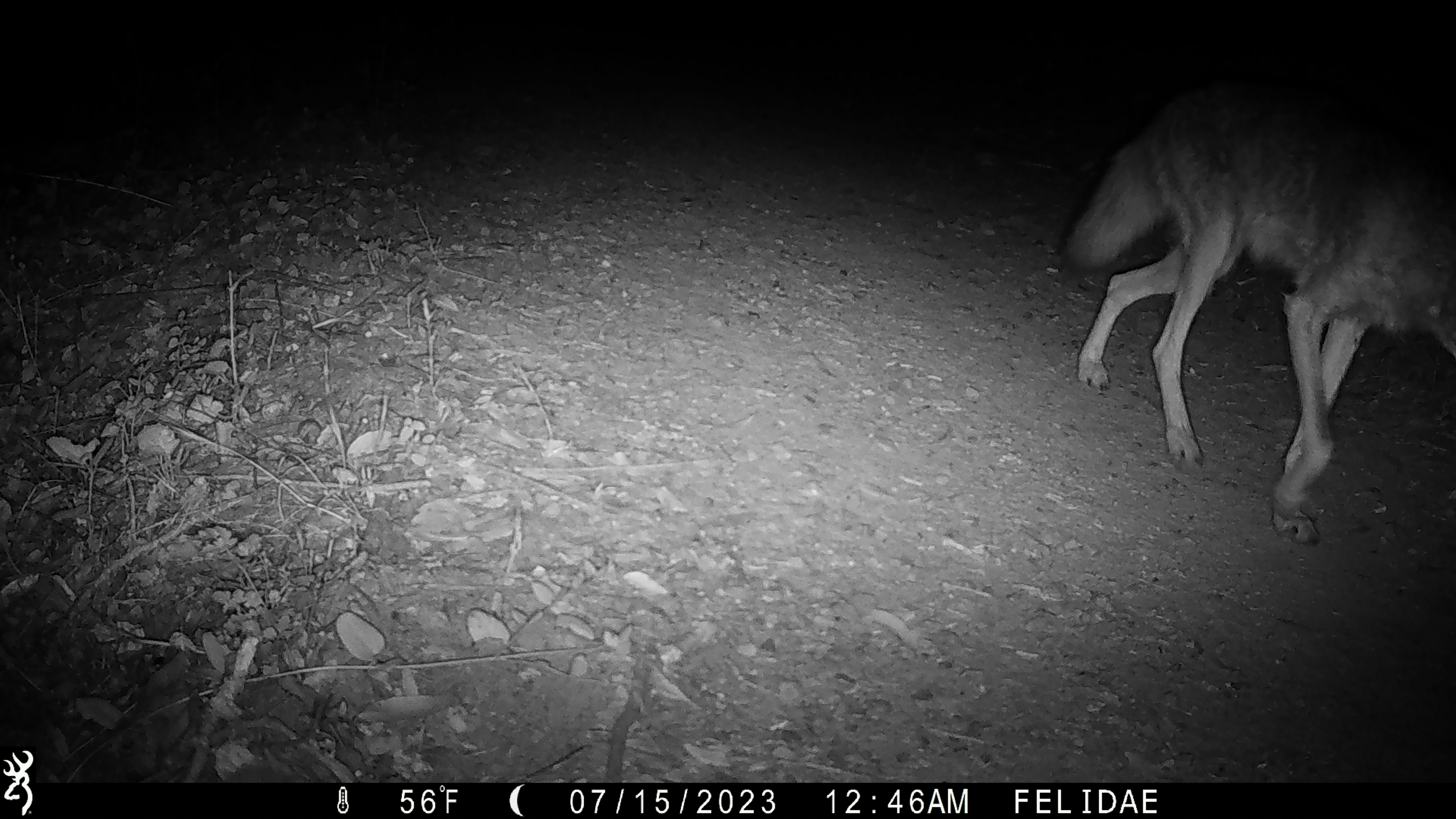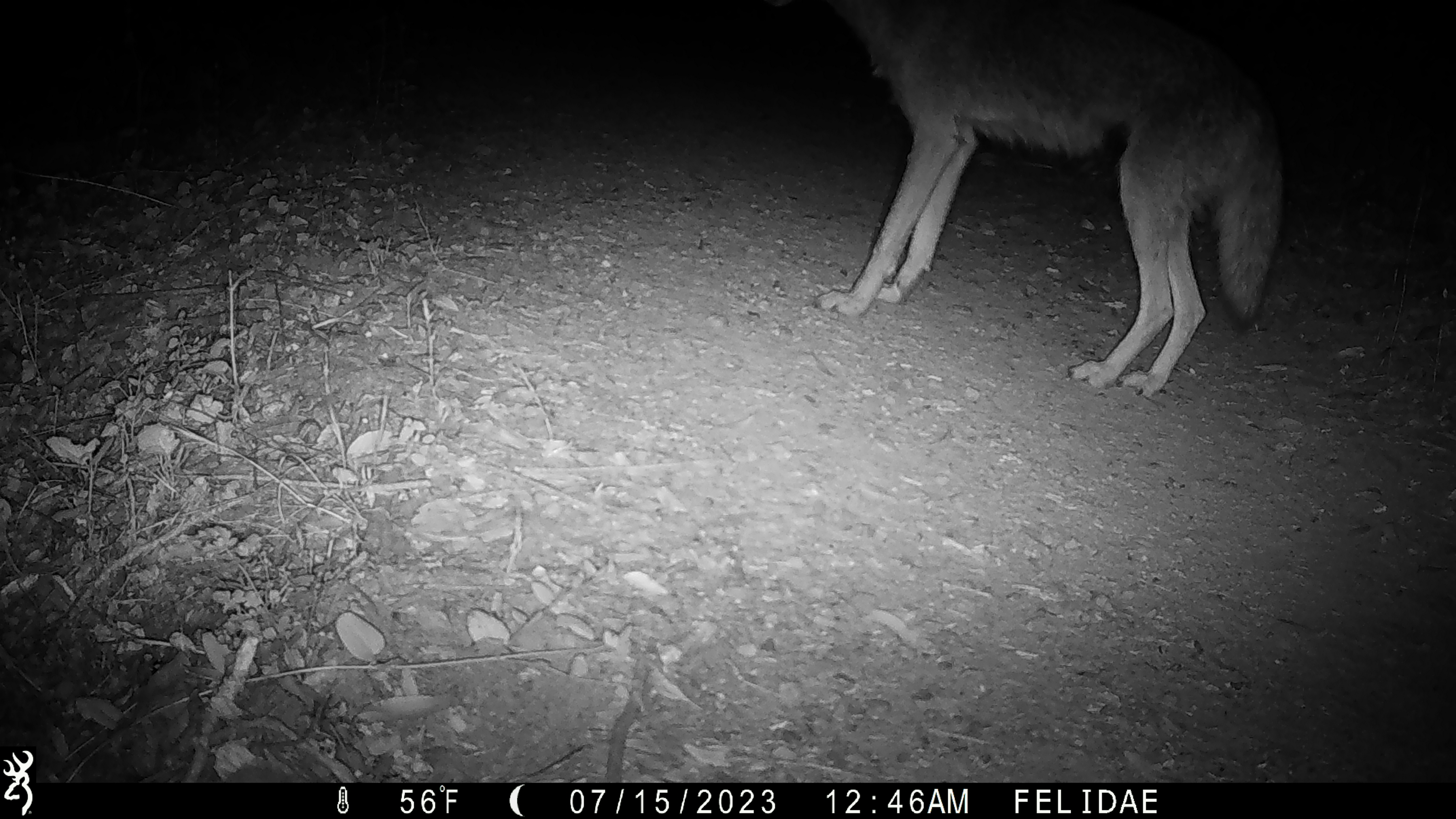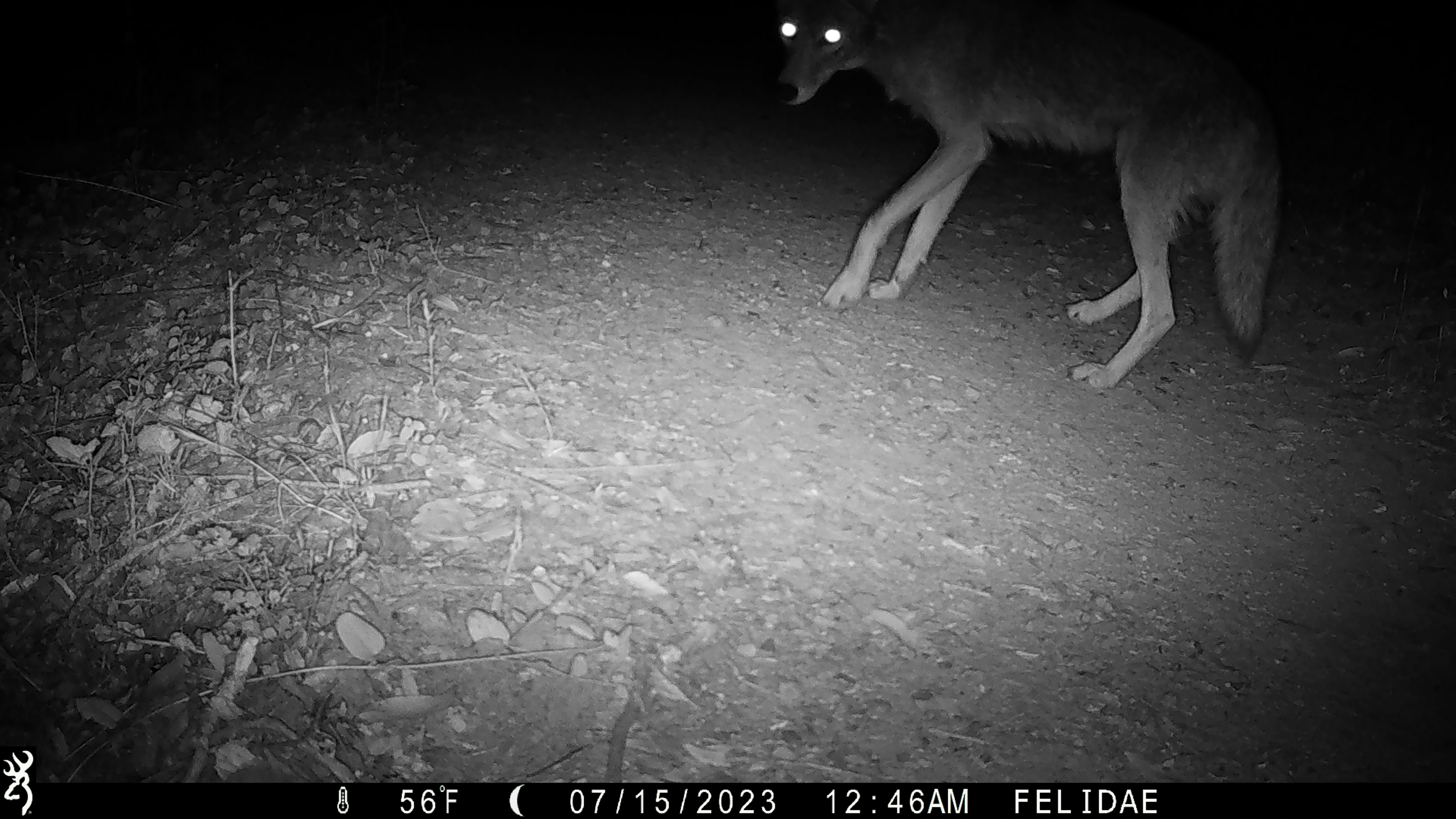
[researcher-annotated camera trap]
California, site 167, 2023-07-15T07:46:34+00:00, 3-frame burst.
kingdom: Animalia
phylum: Chordata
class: Mammalia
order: Carnivora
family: Canidae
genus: Canis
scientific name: Canis latrans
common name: coyote